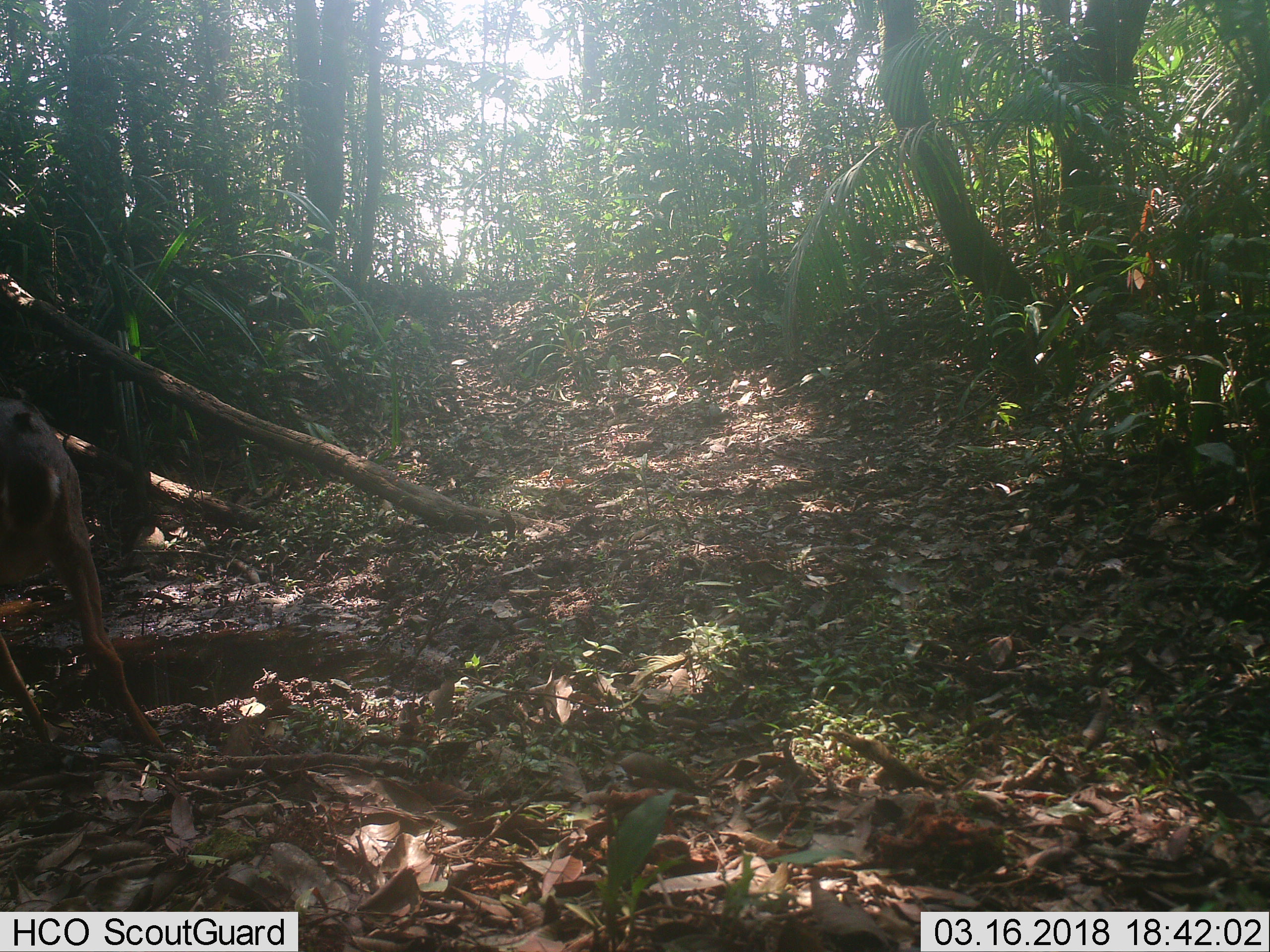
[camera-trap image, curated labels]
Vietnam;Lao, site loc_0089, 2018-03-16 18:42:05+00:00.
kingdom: Animalia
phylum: Chordata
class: Mammalia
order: Artiodactyla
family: Cervidae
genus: Muntiacus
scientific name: Muntiacus vuquangensis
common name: large-antlered muntjac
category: large antlered muntjac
Large antlered muntjac (large-antlered muntjac) (Muntiacus vuquangensis). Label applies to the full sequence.